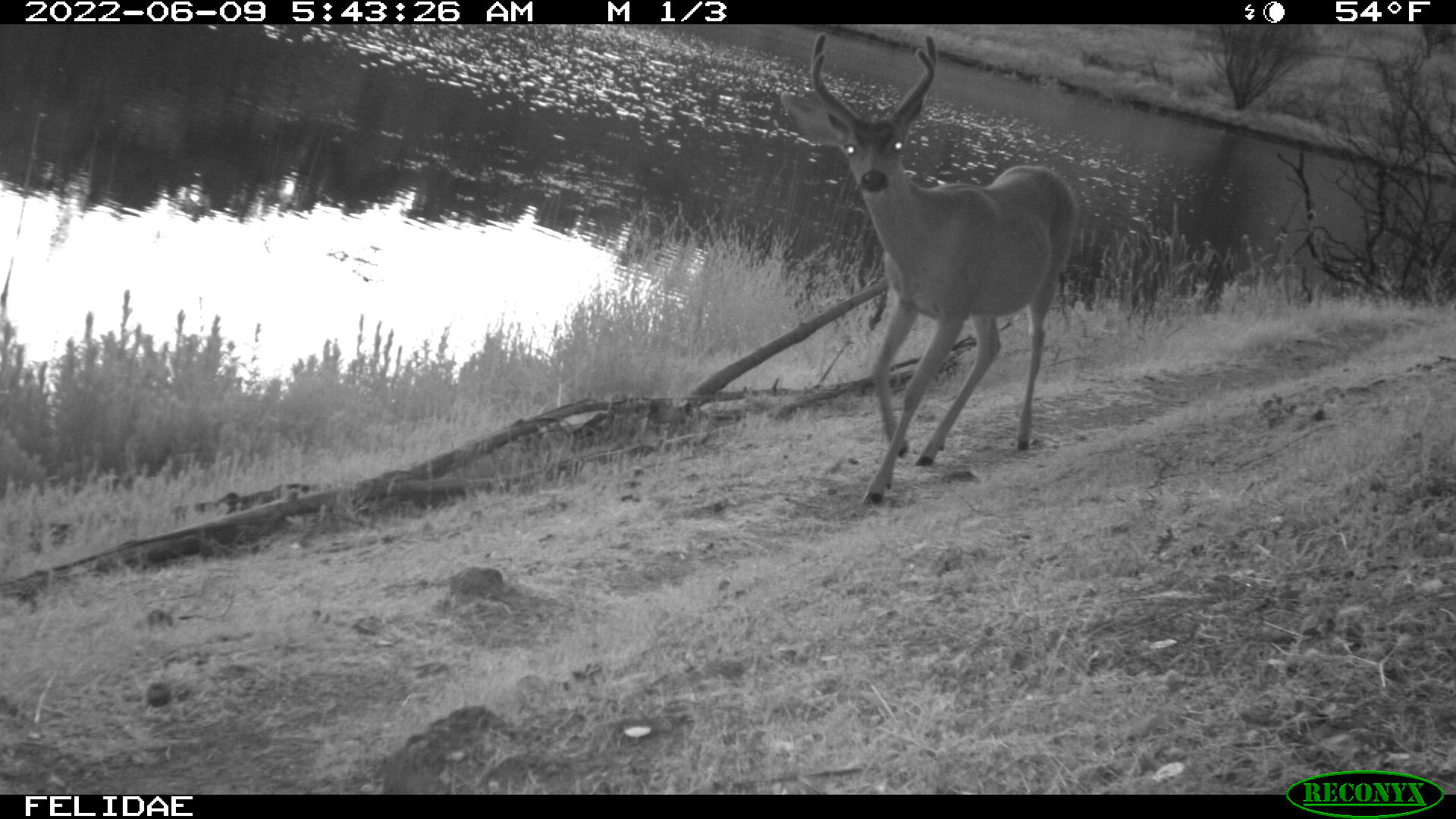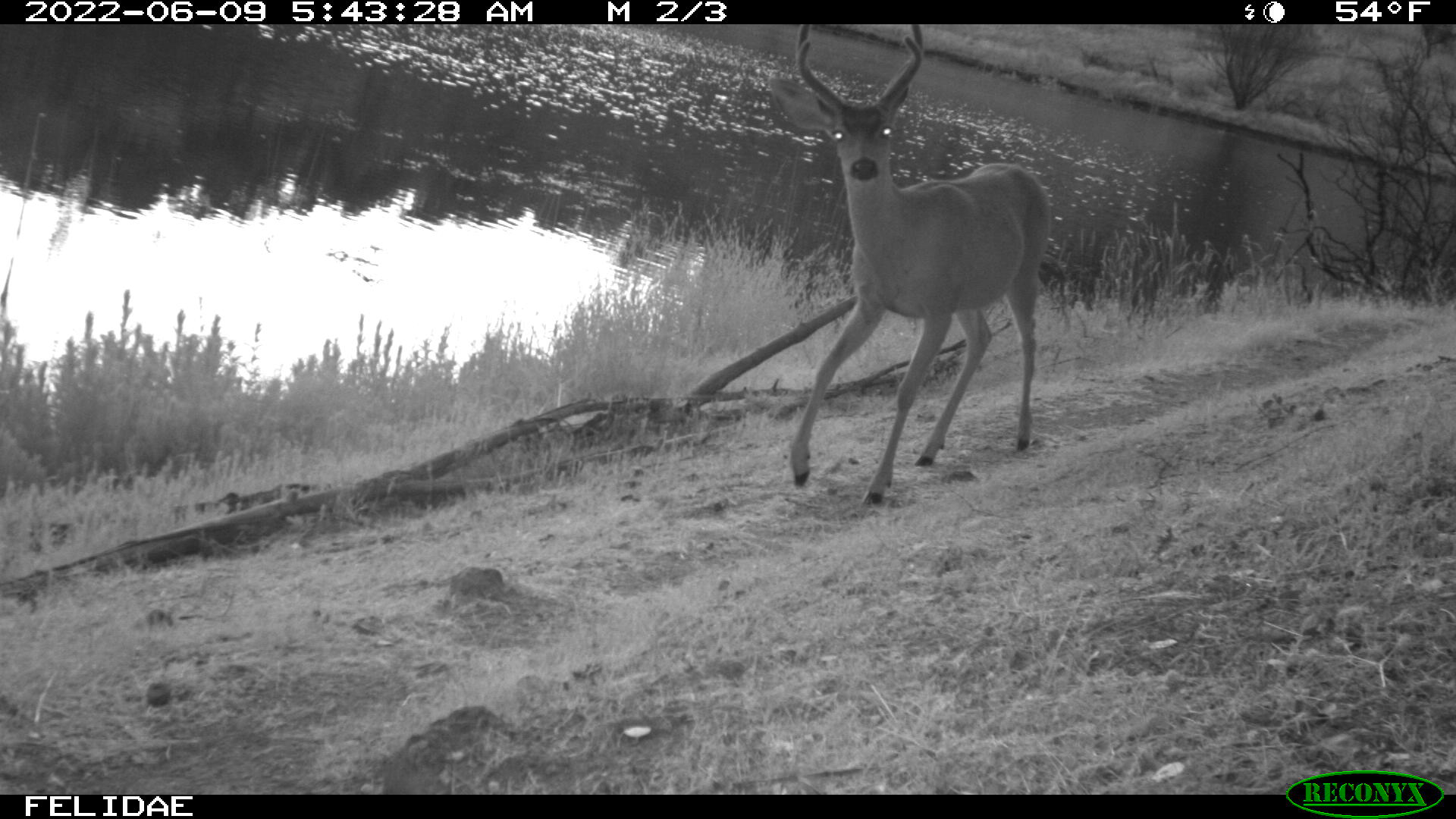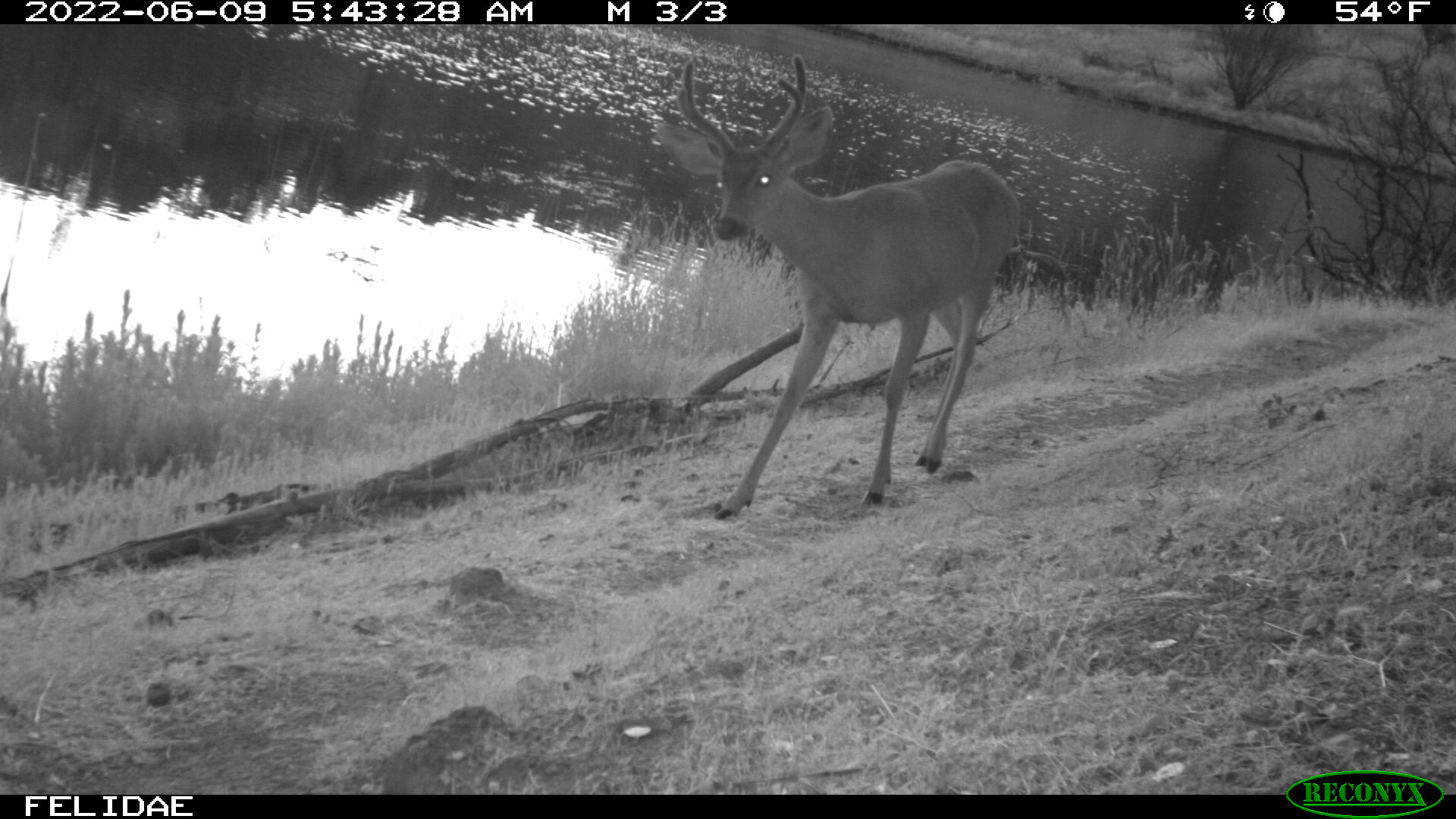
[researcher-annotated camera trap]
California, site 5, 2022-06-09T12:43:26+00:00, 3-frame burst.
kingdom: Animalia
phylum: Chordata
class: Mammalia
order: Artiodactyla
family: Cervidae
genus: Odocoileus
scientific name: Odocoileus hemionus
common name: mule deer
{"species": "mule deer (Odocoileus hemionus)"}